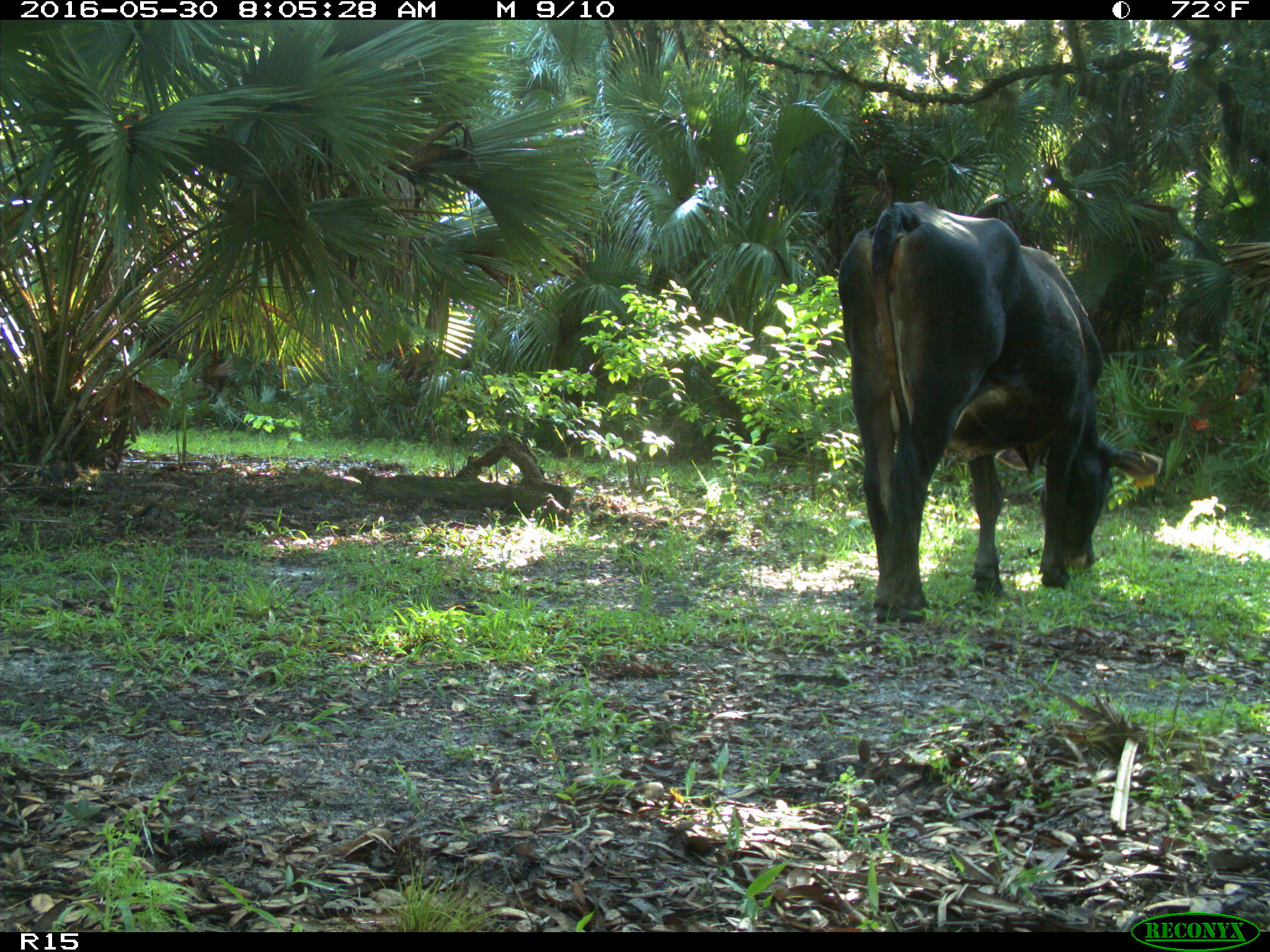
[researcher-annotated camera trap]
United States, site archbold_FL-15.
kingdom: Animalia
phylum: Chordata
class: Mammalia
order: Artiodactyla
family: Bovidae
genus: Bos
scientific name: Bos taurus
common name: domestic cow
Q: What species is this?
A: Bos taurus (domestic cow).